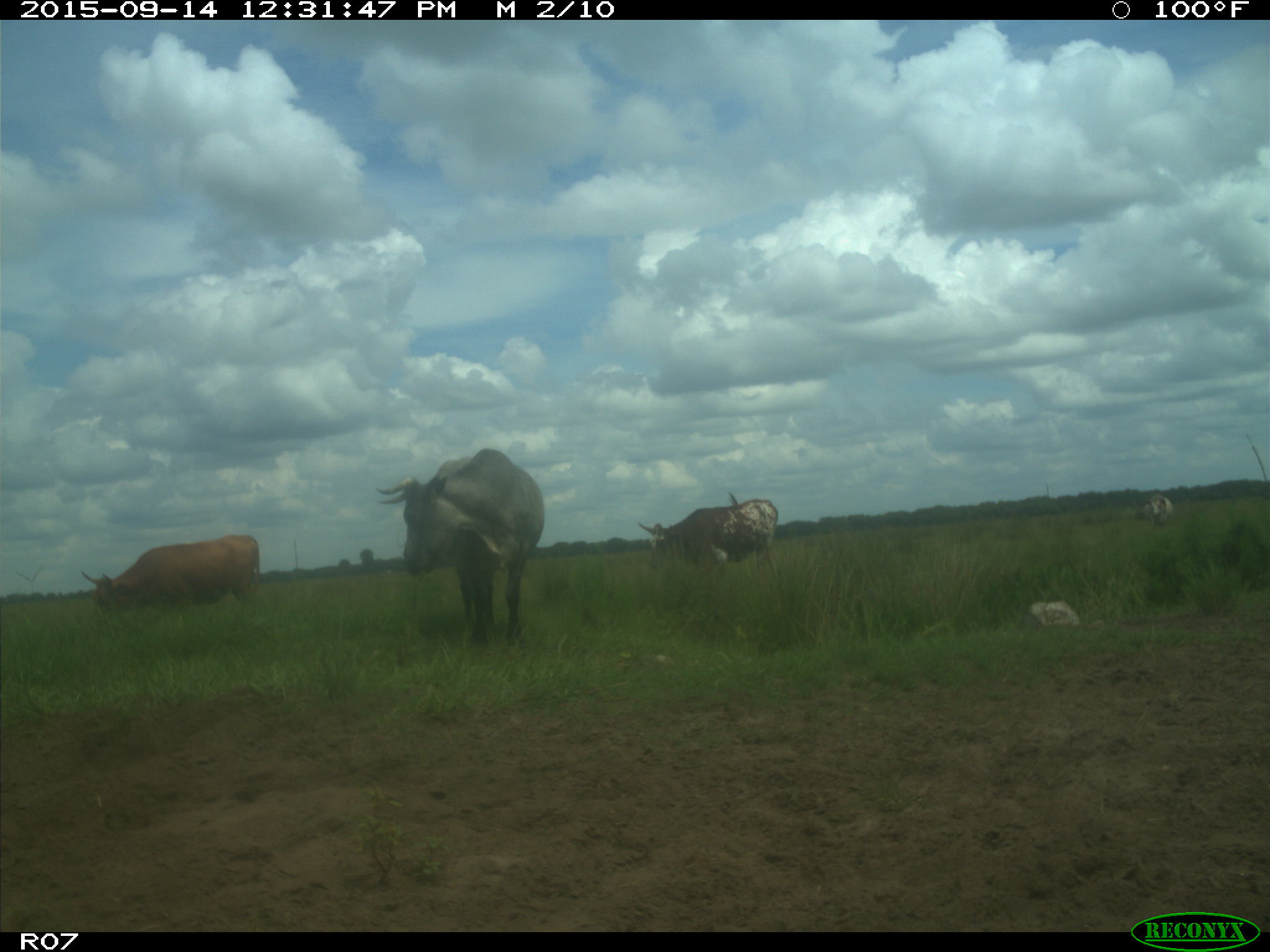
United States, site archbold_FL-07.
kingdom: Animalia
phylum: Chordata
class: Mammalia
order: Artiodactyla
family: Bovidae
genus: Bos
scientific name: Bos taurus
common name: domestic cow